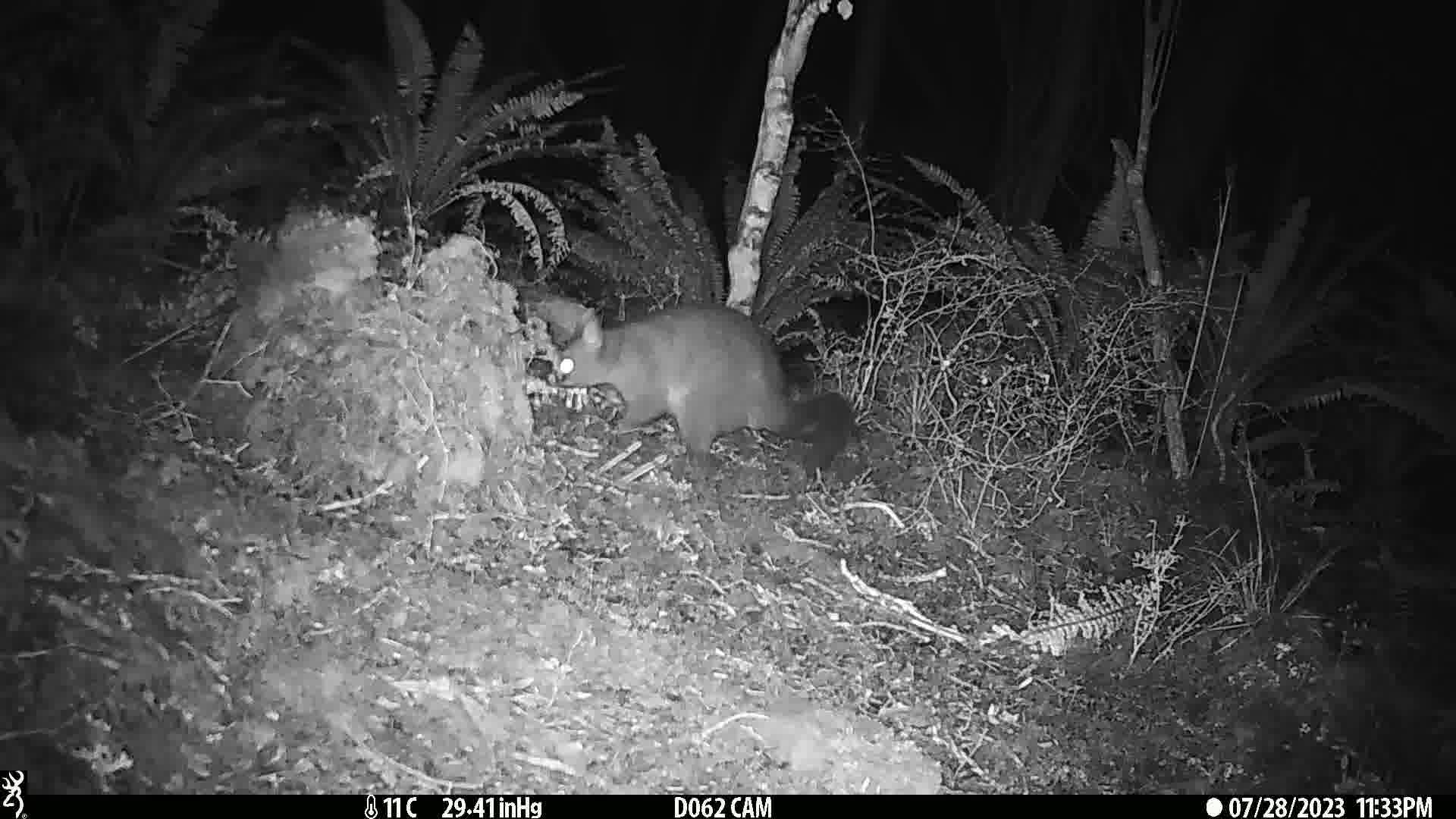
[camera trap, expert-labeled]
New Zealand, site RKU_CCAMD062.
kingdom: Animalia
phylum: Chordata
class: Mammalia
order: Diprotodontia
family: Phalangeridae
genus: Trichosurus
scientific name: Trichosurus vulpecula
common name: common brushtail possum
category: possum